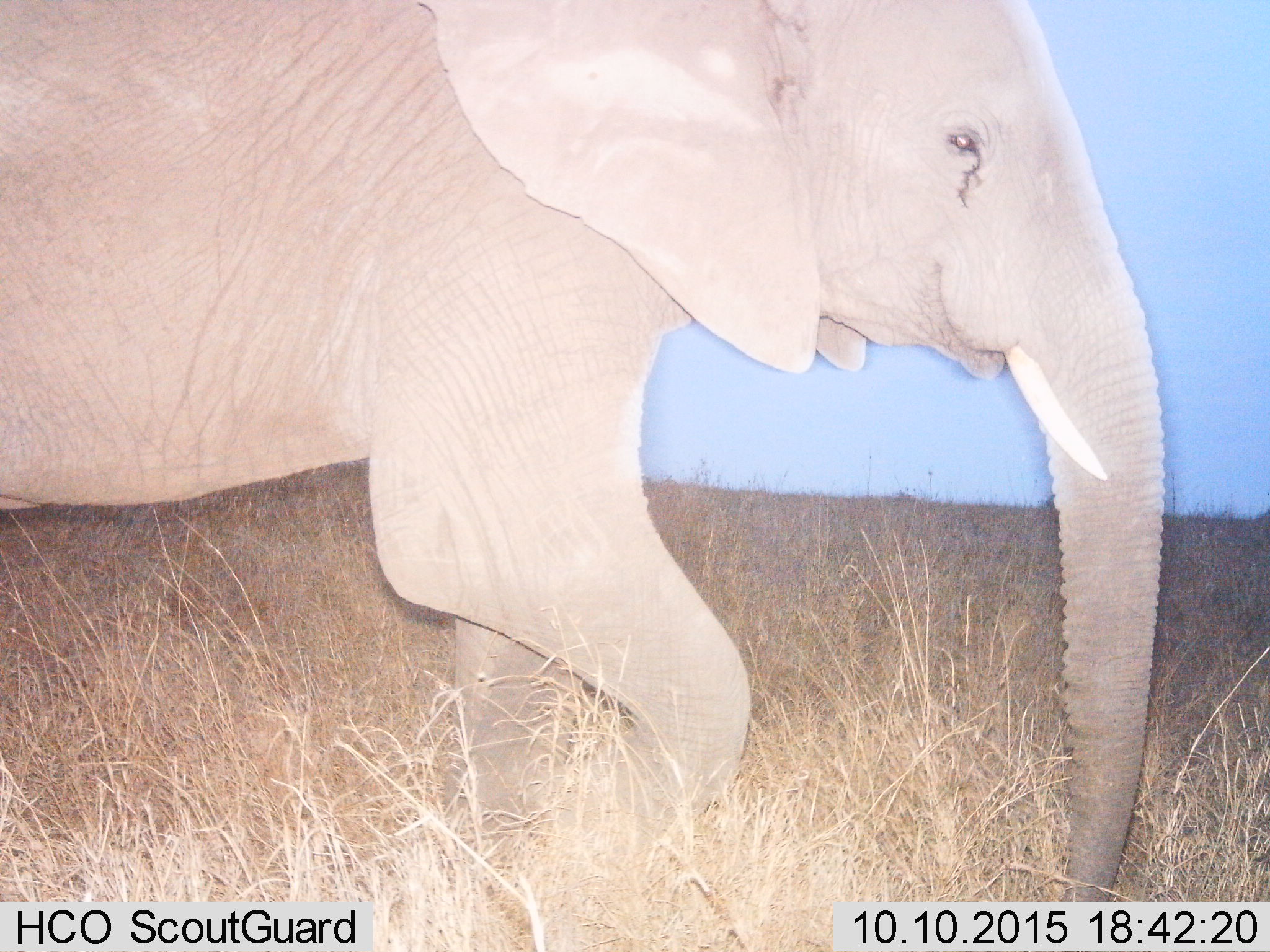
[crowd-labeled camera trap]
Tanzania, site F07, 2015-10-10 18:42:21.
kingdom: Animalia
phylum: Chordata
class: Mammalia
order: Proboscidea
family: Elephantidae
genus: Loxodonta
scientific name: Loxodonta africana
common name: african bush elephant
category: elephant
Elephant (african bush elephant) (Loxodonta africana), count 1. Behavior (volunteer vote fractions): standing 17%, resting 6%, moving 89%, interacting 0%. Young present (vote fraction): 6%. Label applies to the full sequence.